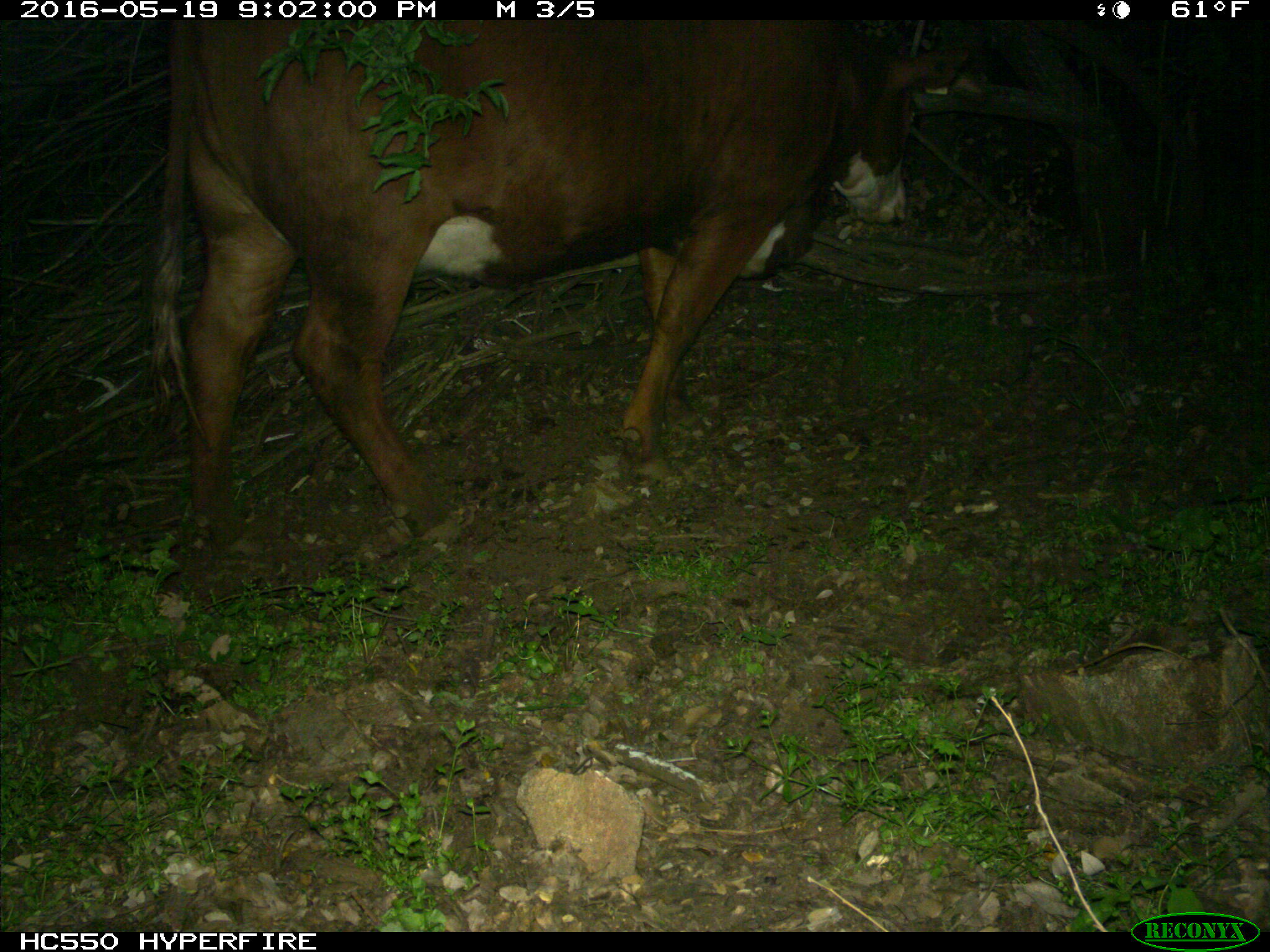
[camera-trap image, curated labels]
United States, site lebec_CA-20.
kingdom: Animalia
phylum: Chordata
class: Mammalia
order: Artiodactyla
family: Bovidae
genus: Bos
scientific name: Bos taurus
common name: domestic cow